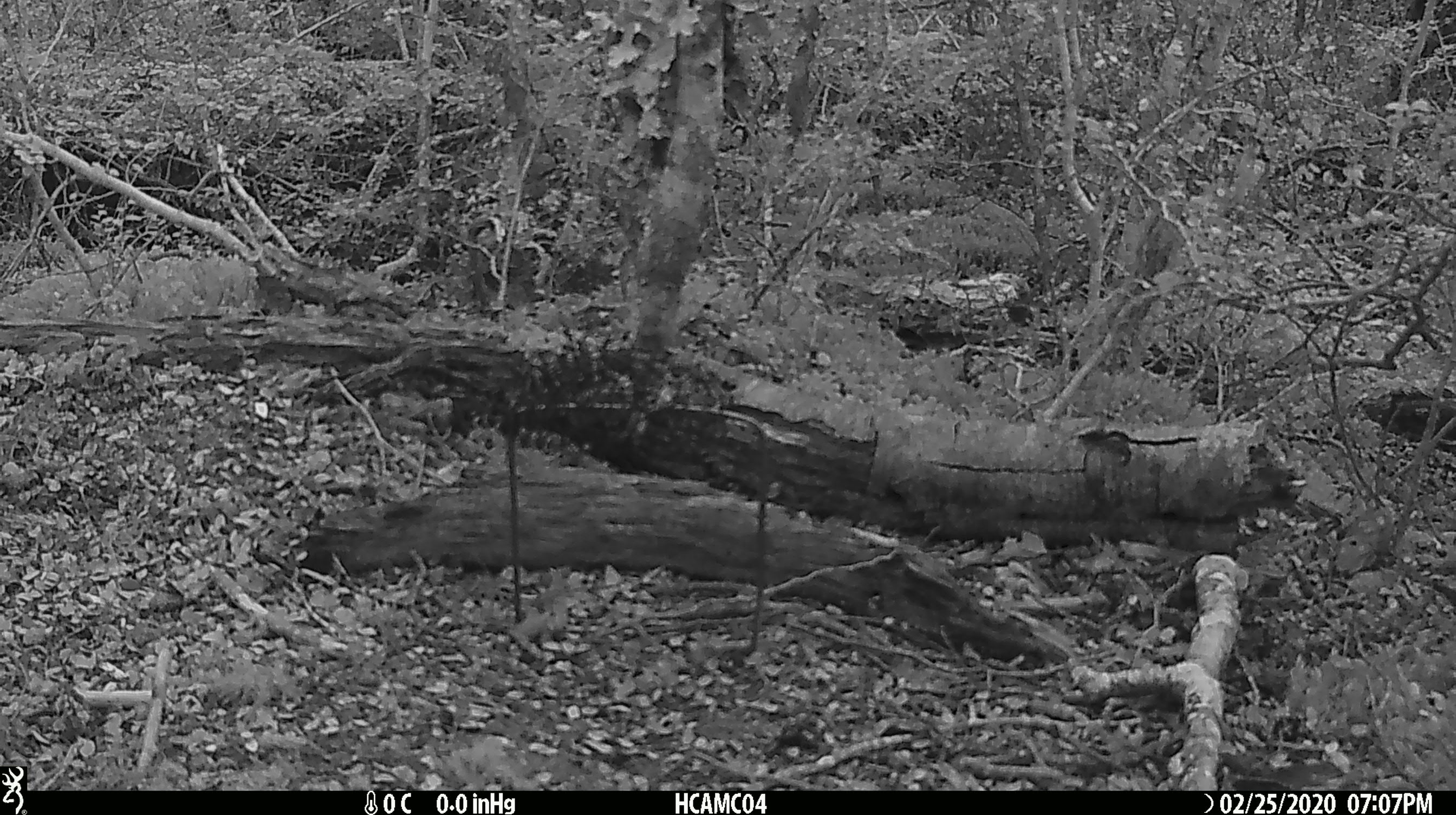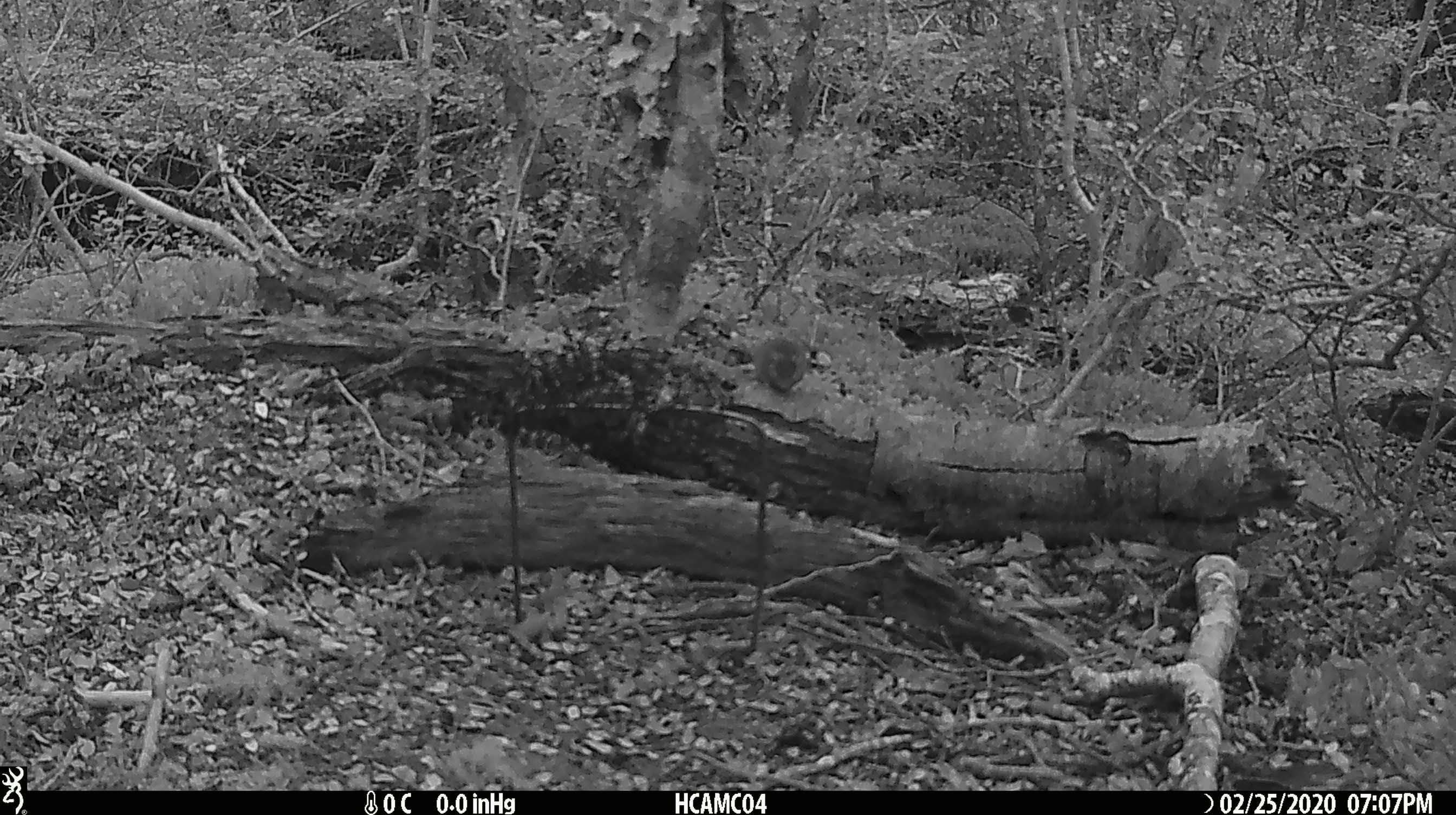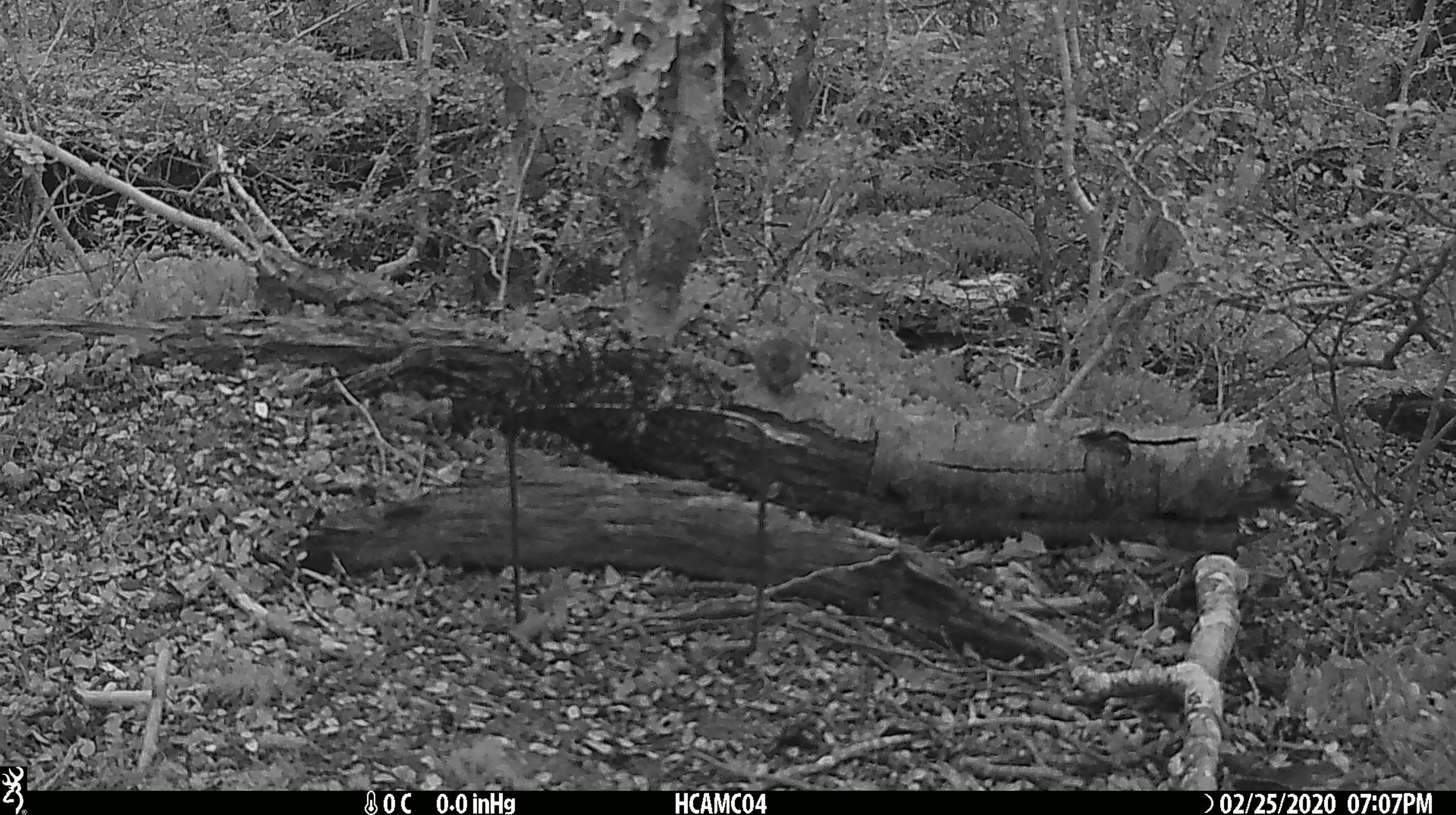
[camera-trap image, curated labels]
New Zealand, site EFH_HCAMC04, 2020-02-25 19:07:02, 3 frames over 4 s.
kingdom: Animalia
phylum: Chordata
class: Mammalia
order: Rodentia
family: Muridae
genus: Mus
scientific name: Mus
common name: mouse